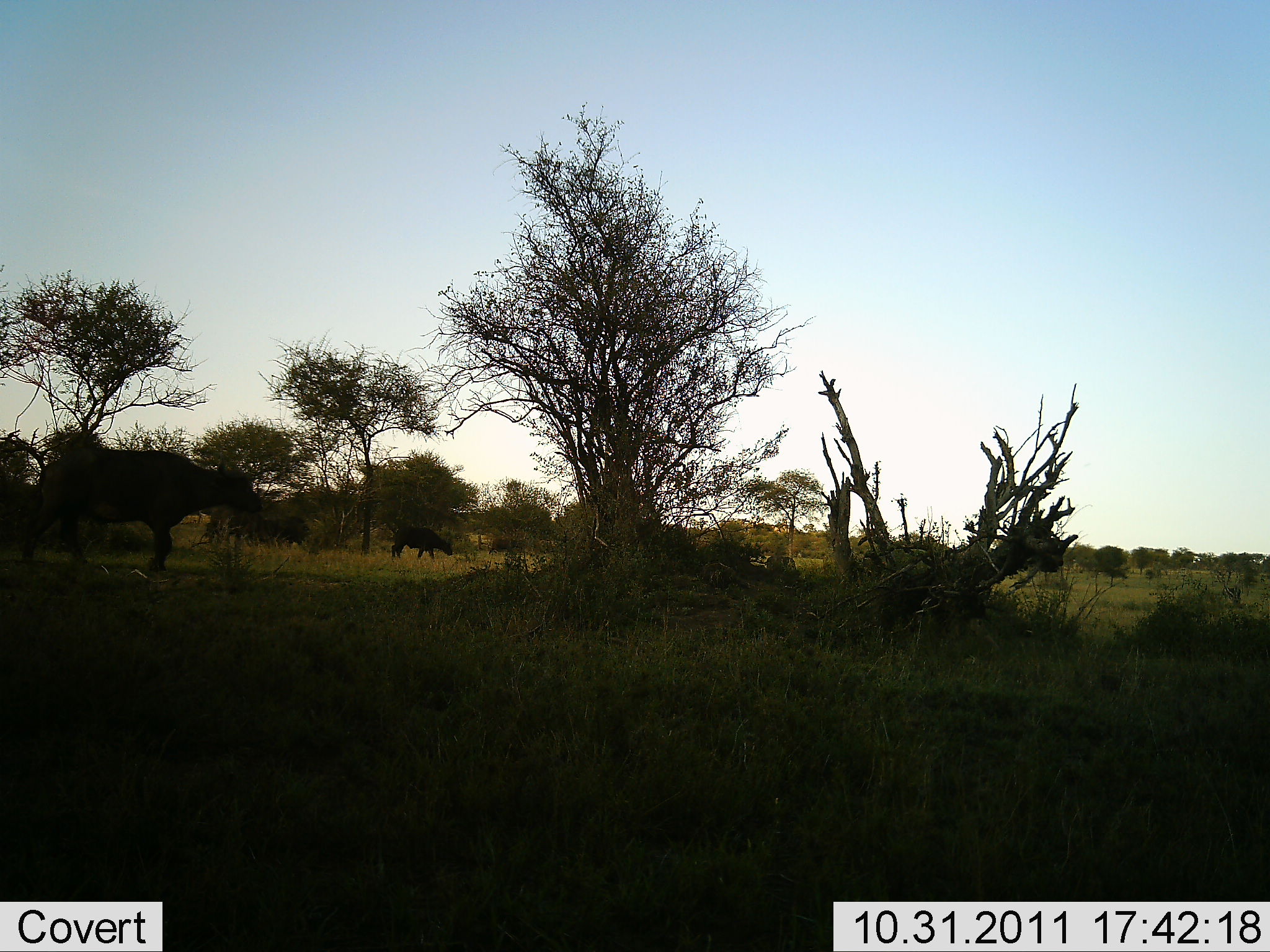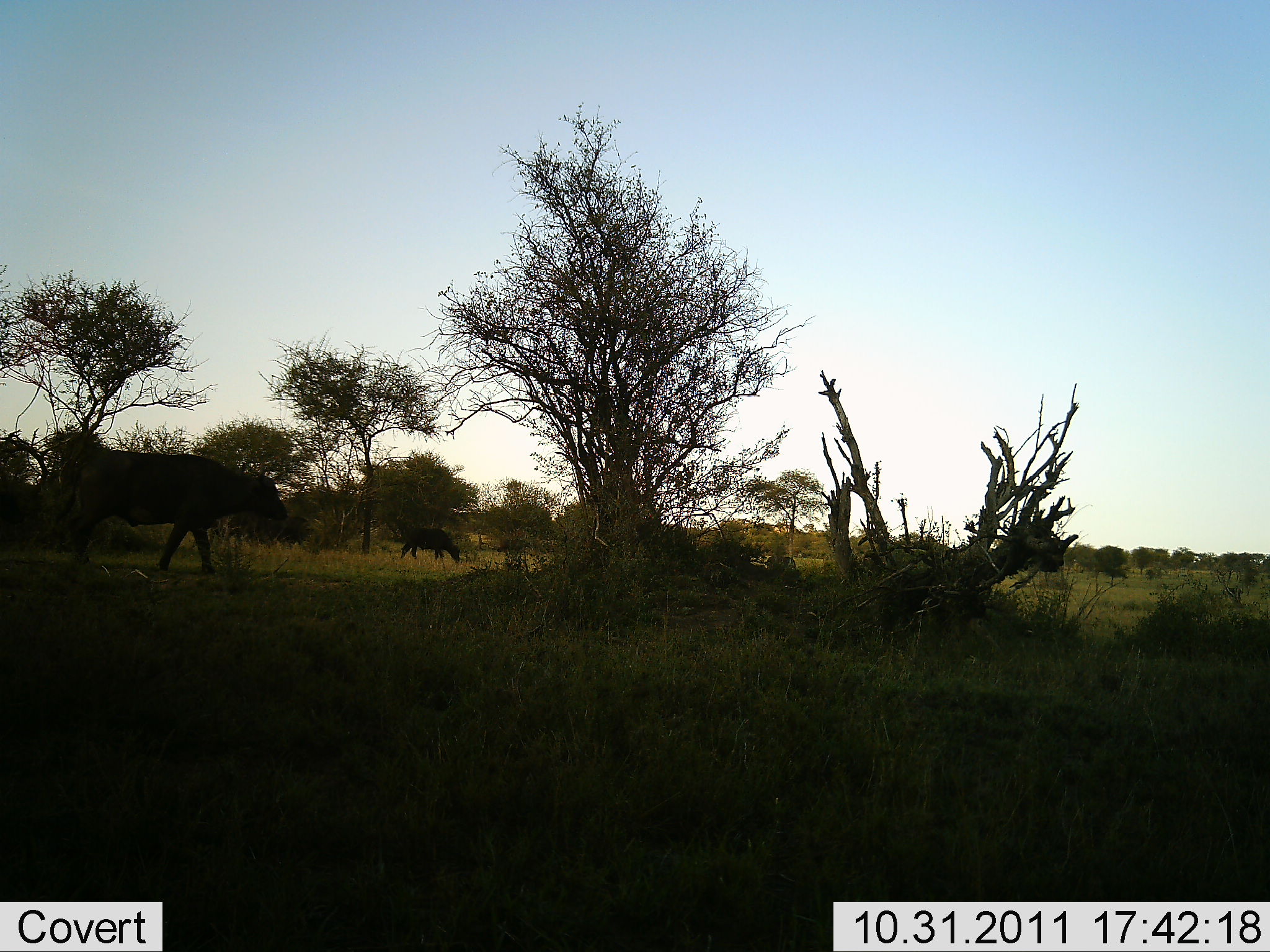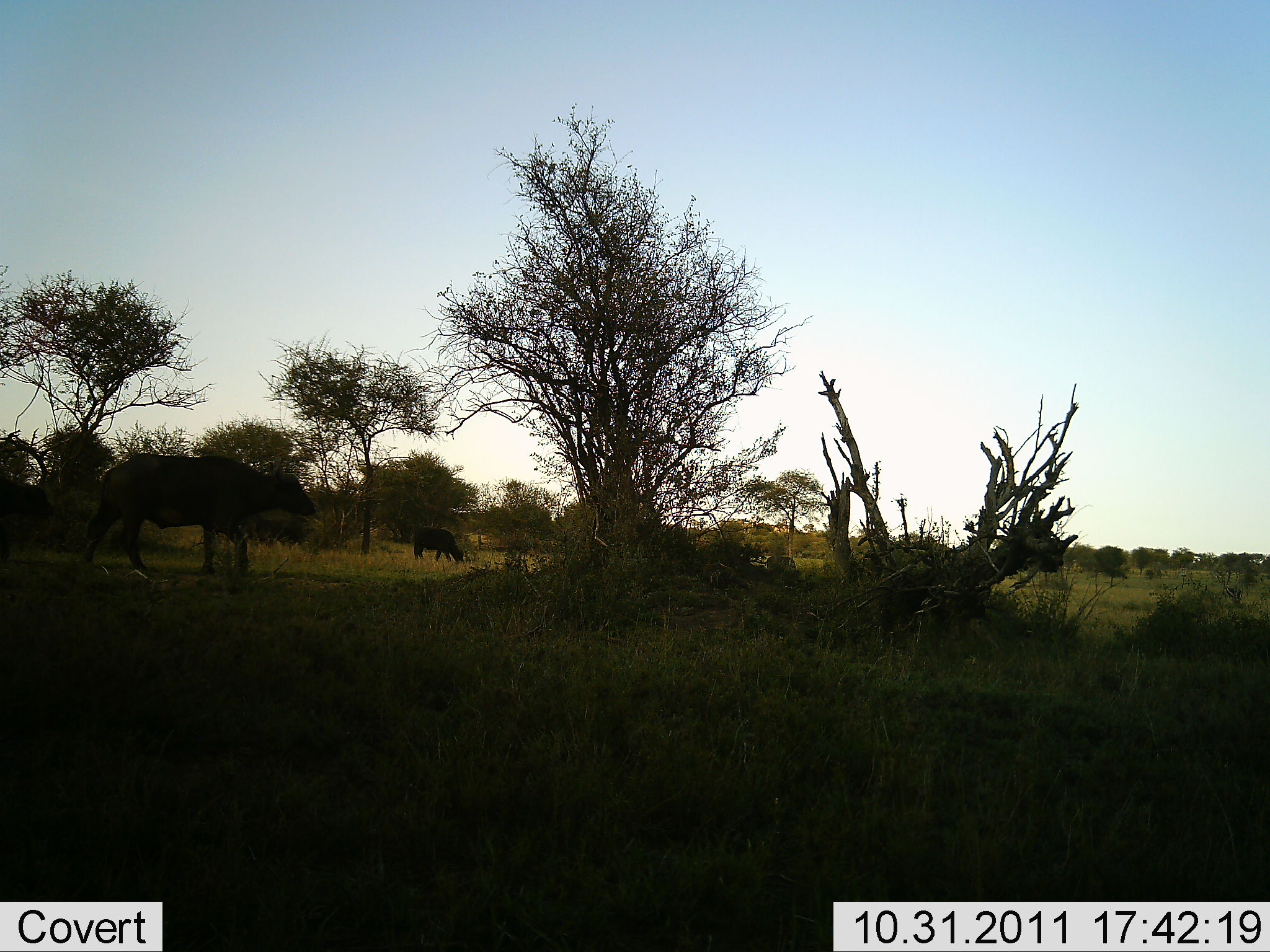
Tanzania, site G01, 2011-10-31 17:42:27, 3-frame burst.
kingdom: Animalia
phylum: Chordata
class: Mammalia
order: Artiodactyla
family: Bovidae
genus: Syncerus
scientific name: Syncerus caffer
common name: cape buffalo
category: buffalo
Buffalo (cape buffalo) (Syncerus caffer), count 3. Behavior (volunteer vote fractions): standing 8%, resting 0%, moving 92%, interacting 0%. Young present (vote fraction): 0%. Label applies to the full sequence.